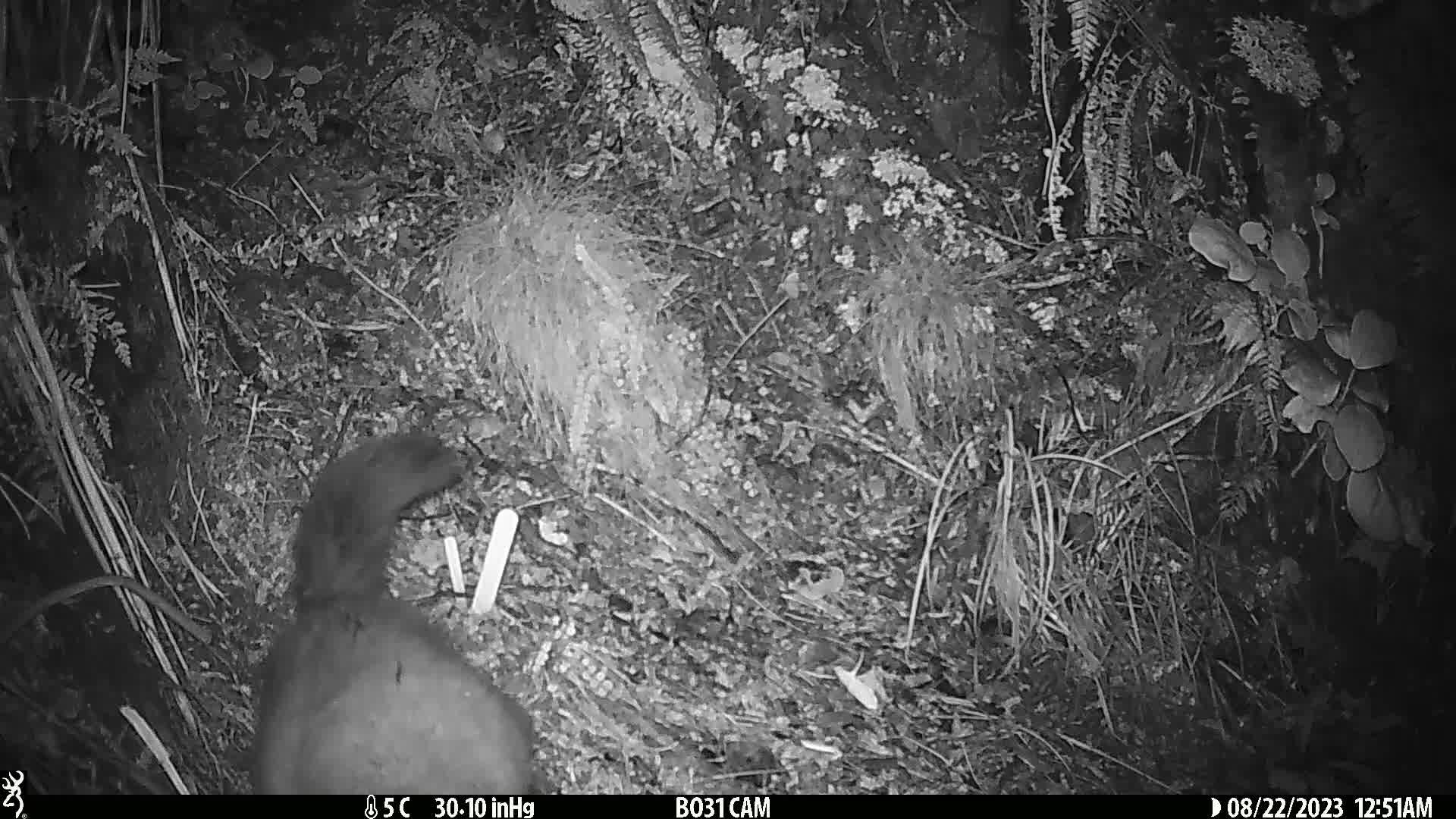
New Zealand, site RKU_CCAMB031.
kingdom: Animalia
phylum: Chordata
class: Mammalia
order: Diprotodontia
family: Phalangeridae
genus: Trichosurus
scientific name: Trichosurus vulpecula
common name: common brushtail possum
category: possum